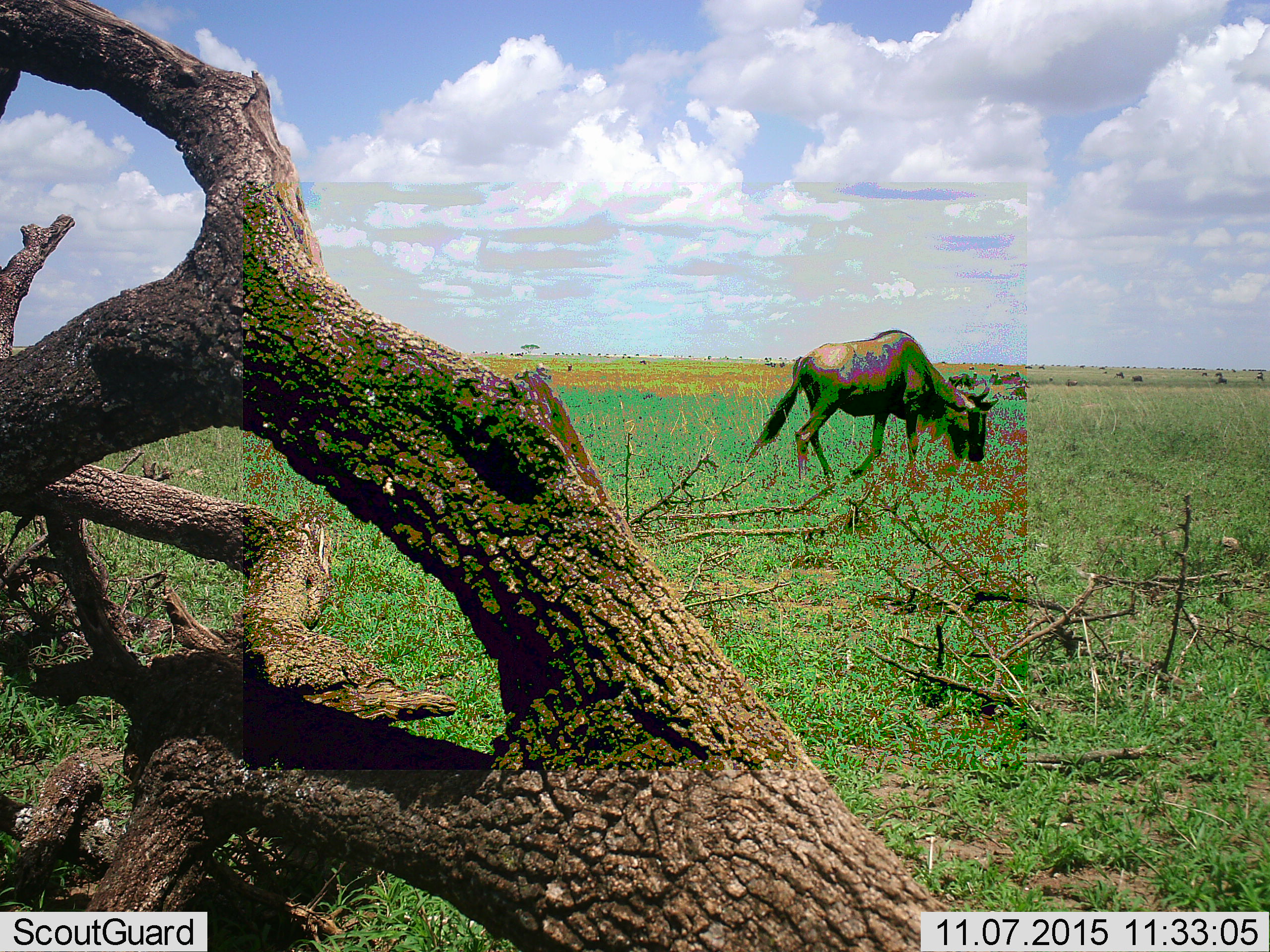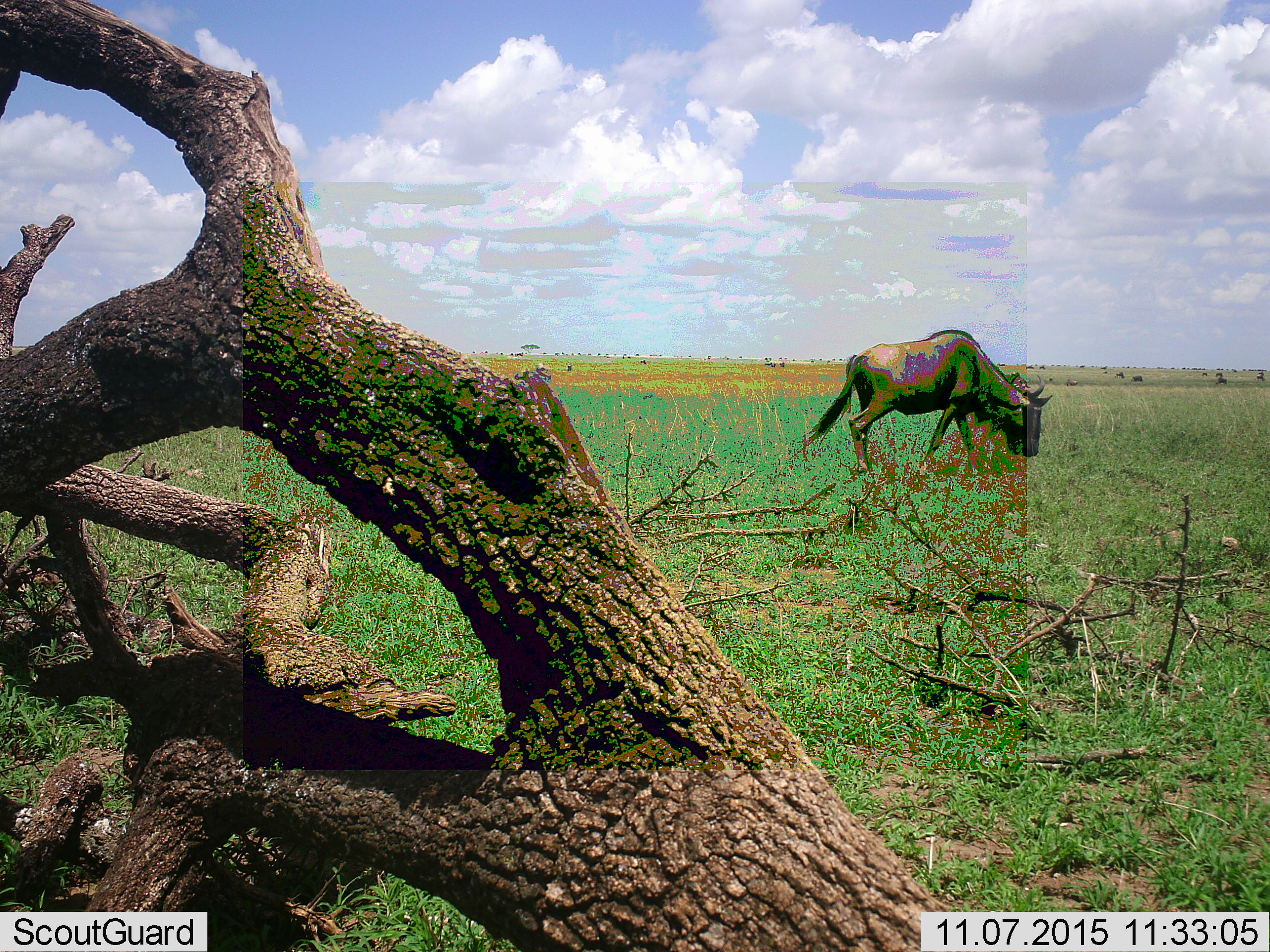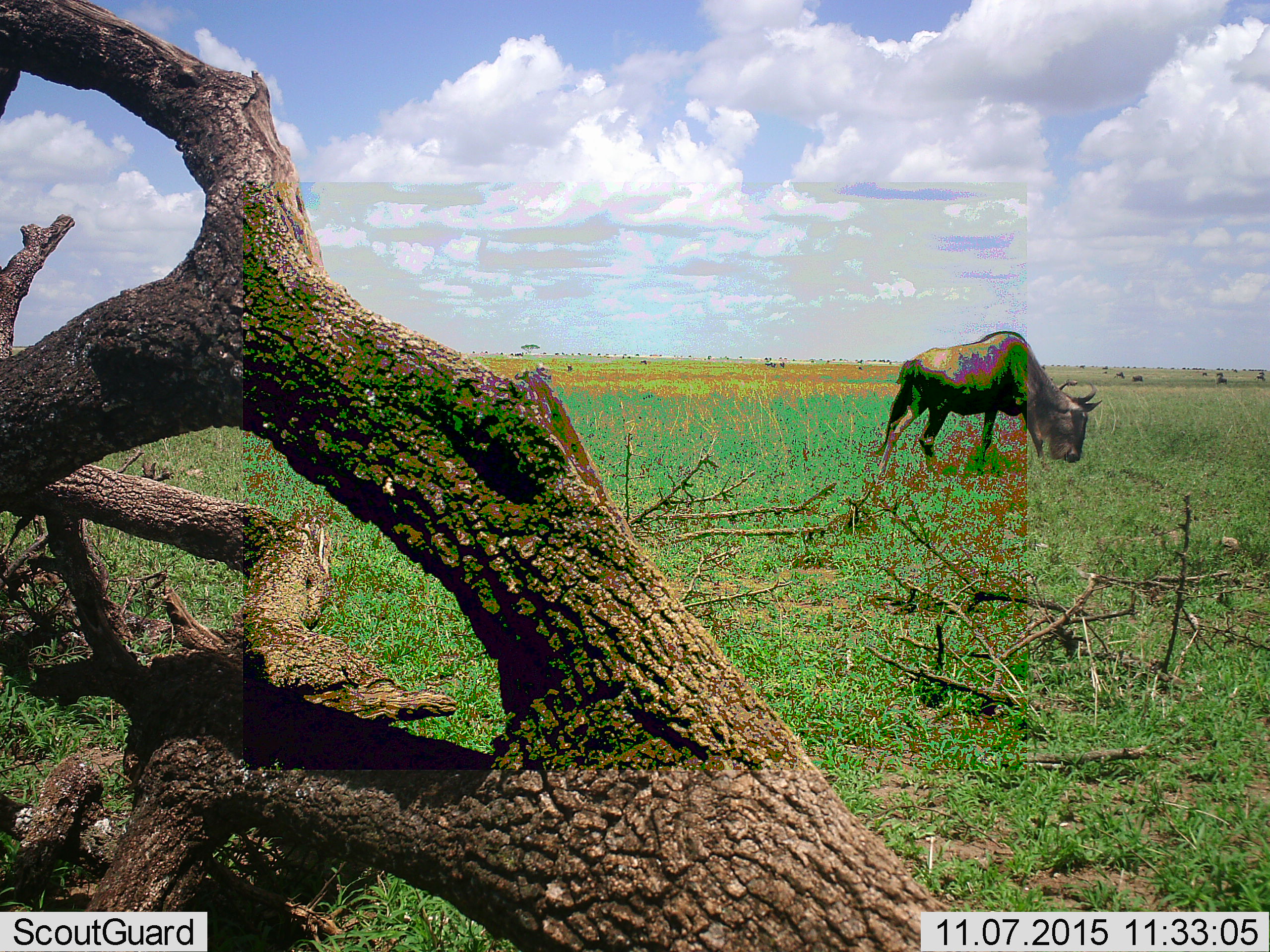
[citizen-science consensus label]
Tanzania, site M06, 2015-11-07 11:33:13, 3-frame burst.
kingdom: Animalia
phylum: Chordata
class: Mammalia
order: Artiodactyla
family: Bovidae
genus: Connochaetes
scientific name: Connochaetes taurinus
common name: blue wildebeest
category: wildebeest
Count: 1.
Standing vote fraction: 20%.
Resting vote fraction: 0%.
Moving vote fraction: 60%.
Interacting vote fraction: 0%.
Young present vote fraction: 0%.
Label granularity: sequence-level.